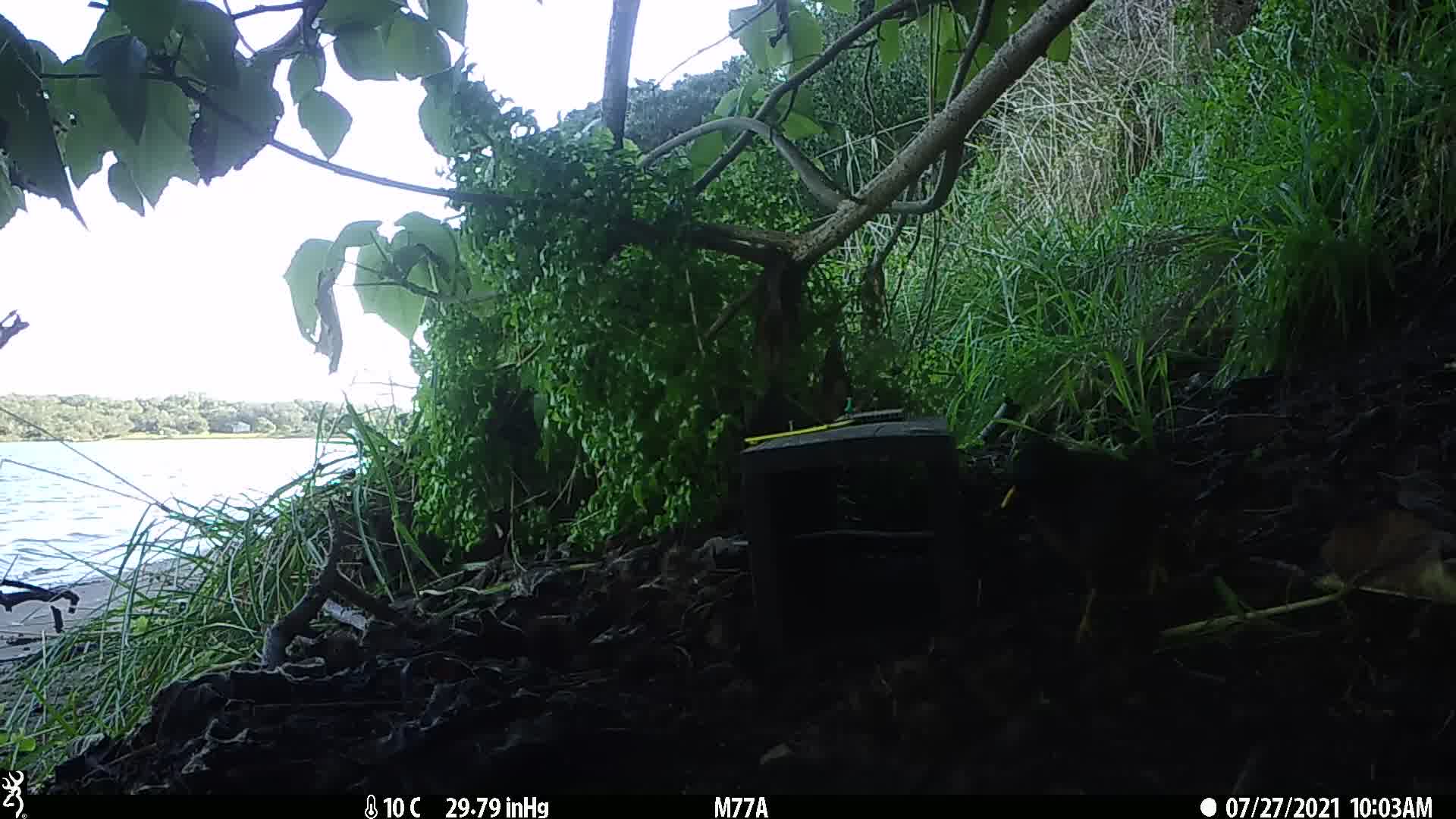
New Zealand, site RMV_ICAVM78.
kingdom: Animalia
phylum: Chordata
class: Aves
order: Passeriformes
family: Sturnidae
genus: Acridotheres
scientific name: Acridotheres tristis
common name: common myna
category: myna